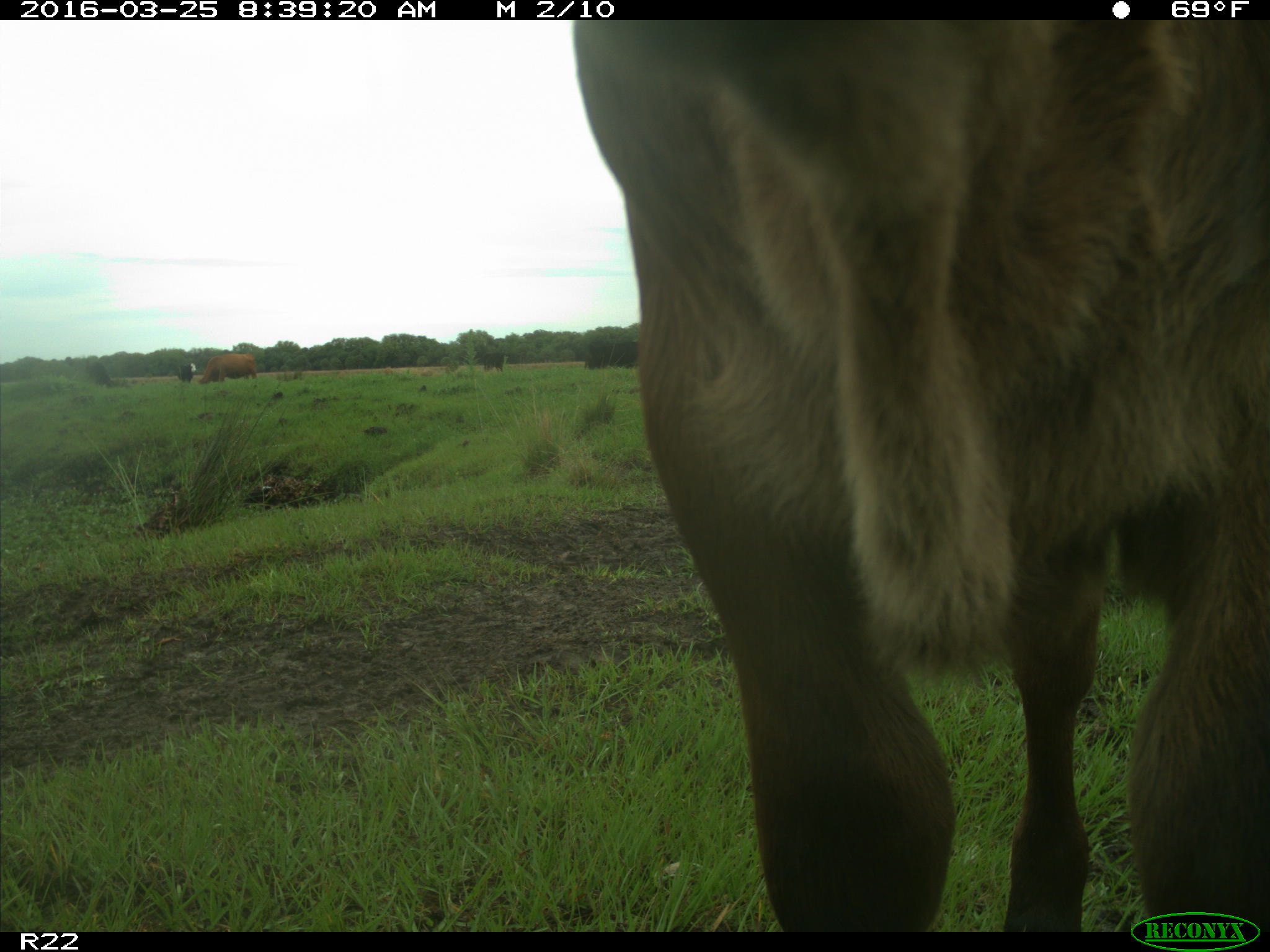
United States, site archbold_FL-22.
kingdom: Animalia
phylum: Chordata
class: Mammalia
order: Artiodactyla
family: Bovidae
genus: Bos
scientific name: Bos taurus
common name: domestic cow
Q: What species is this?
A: Bos taurus (domestic cow).